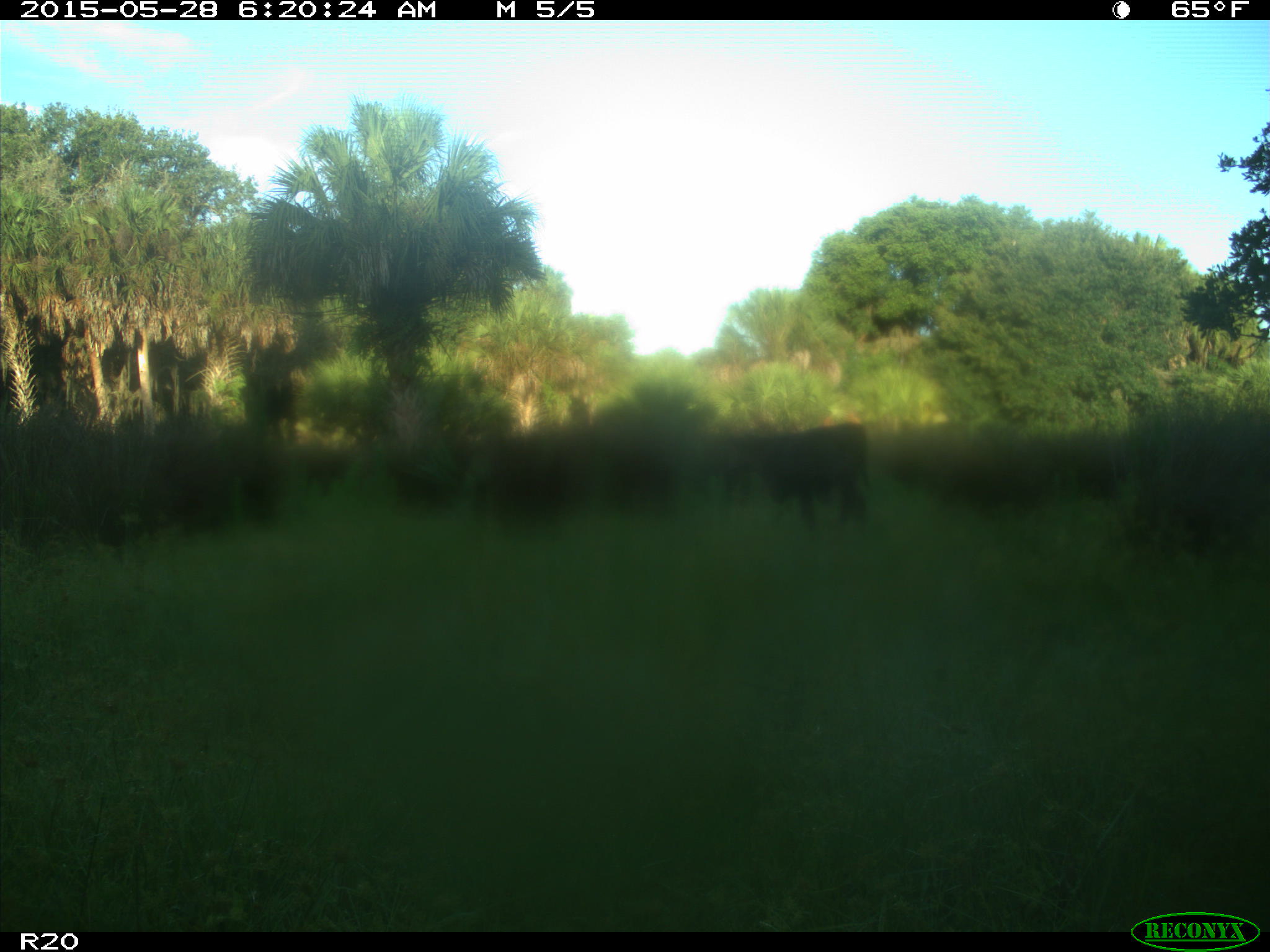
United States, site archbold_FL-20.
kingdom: Animalia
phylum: Chordata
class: Mammalia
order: Artiodactyla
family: Bovidae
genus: Bos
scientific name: Bos taurus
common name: domestic cow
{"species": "Bos taurus (domestic cow)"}